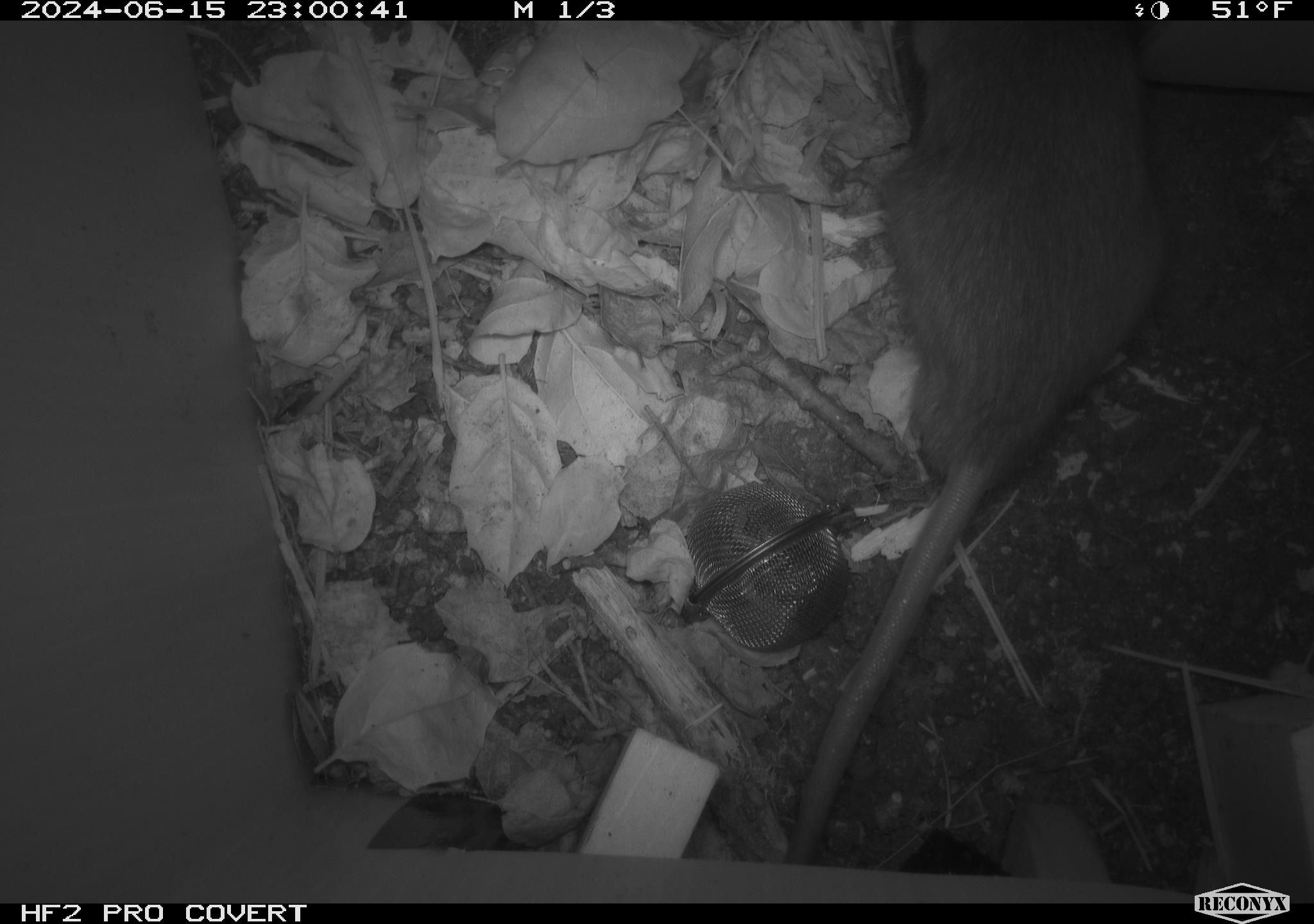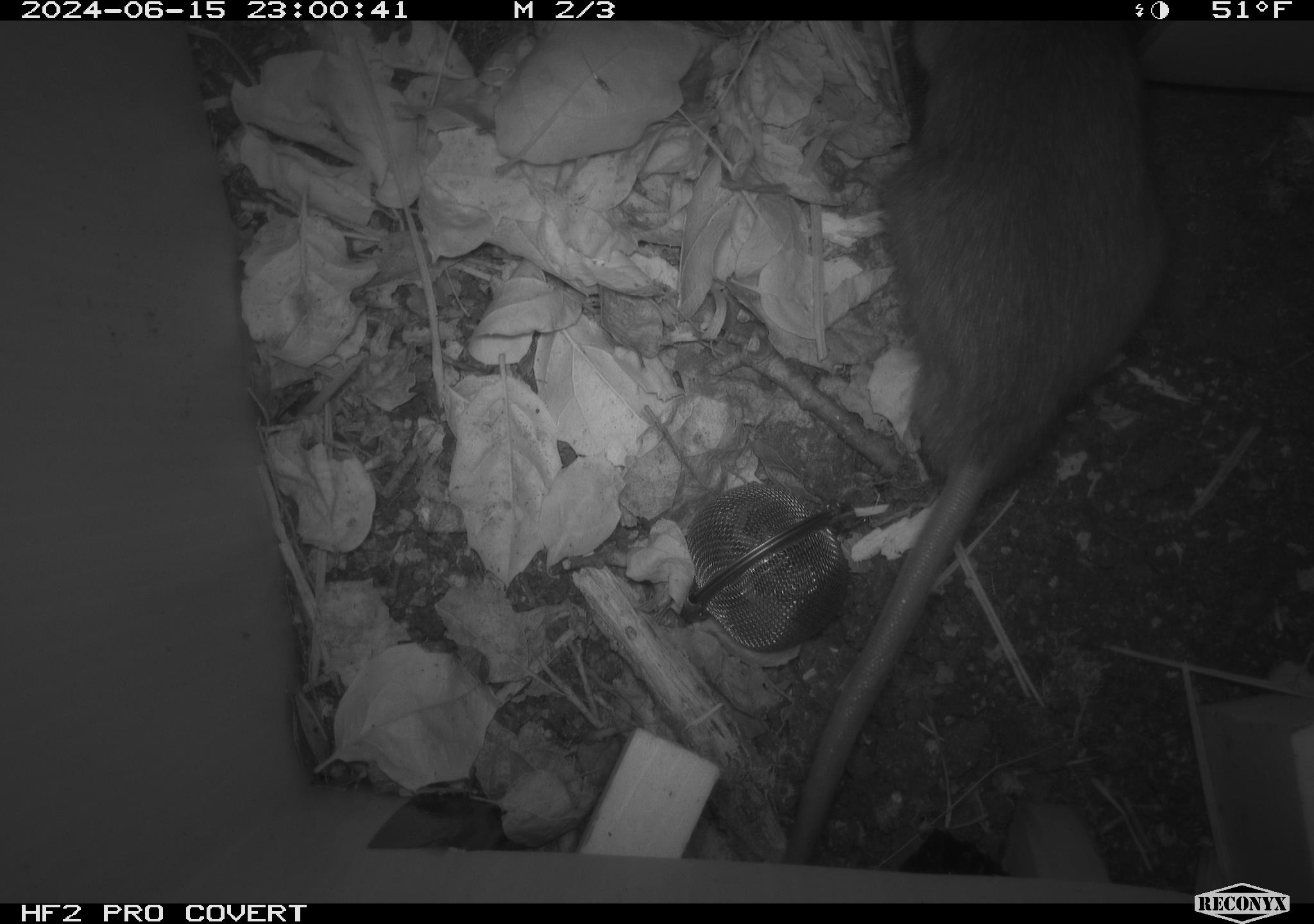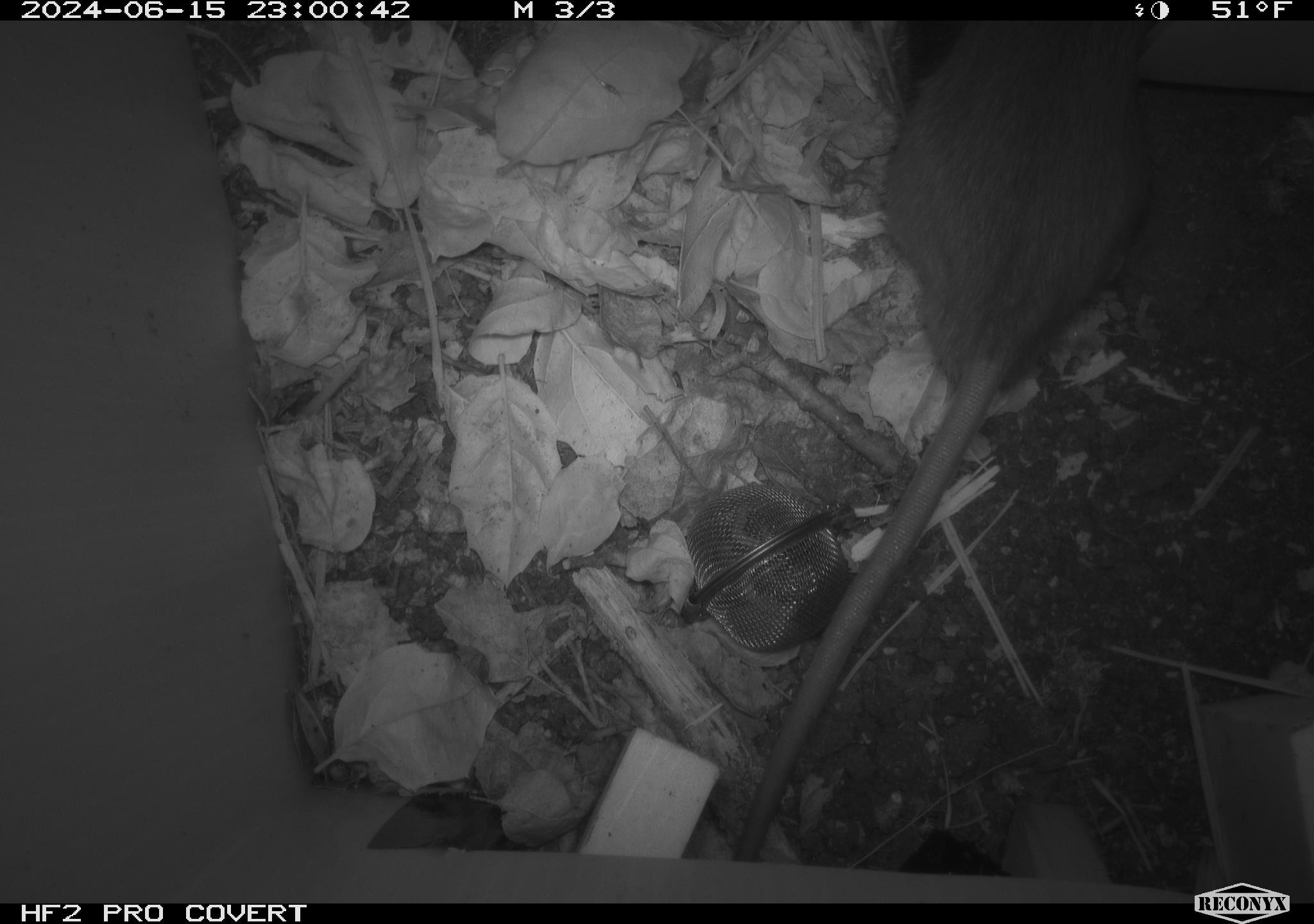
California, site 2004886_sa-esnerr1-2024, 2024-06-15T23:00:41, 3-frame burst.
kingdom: Animalia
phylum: Chordata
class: Mammalia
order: Rodentia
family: Muridae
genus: Rattus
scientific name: Rattus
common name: rat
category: rattus species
Rattus species (rat) (Rattus).